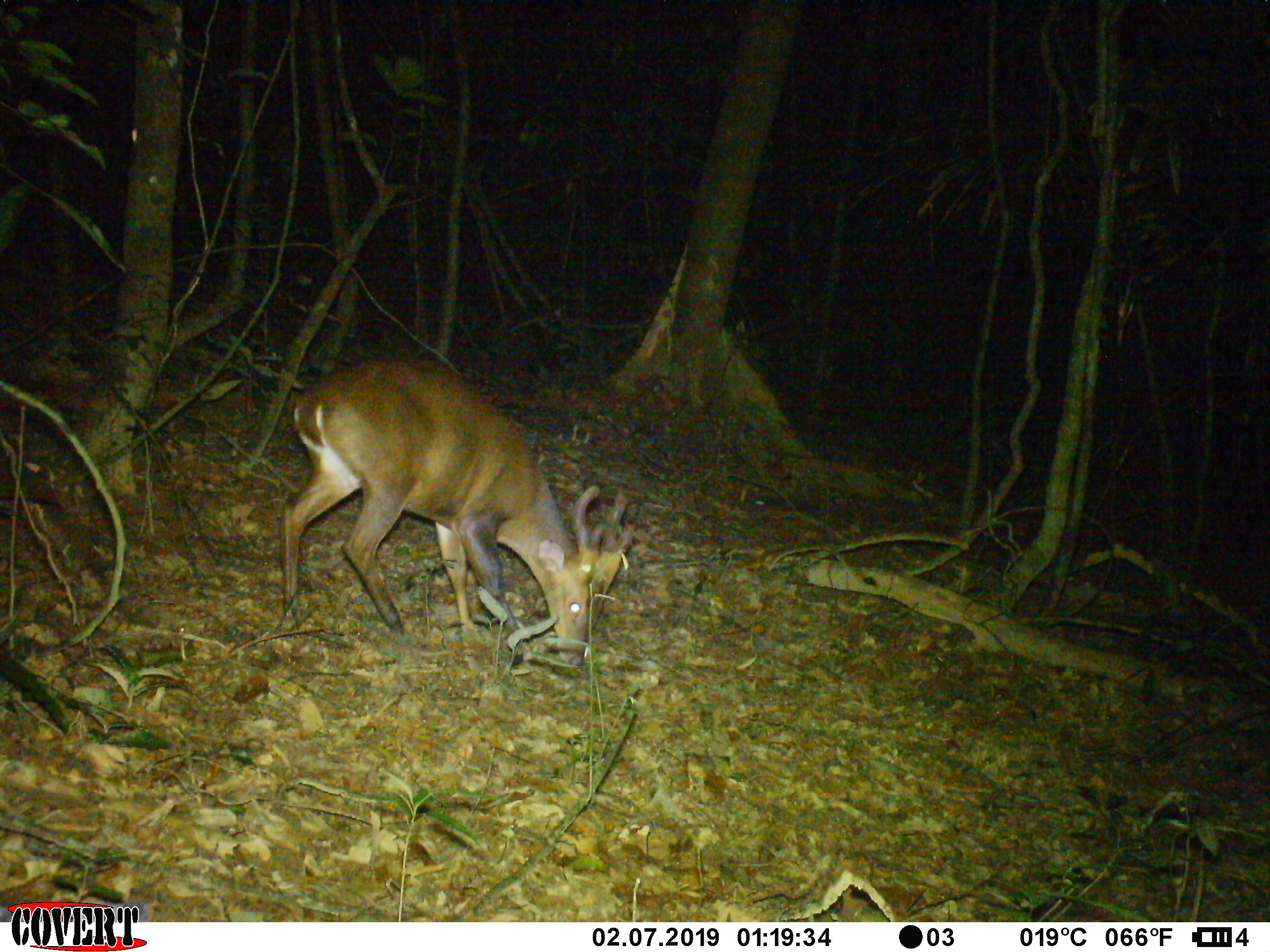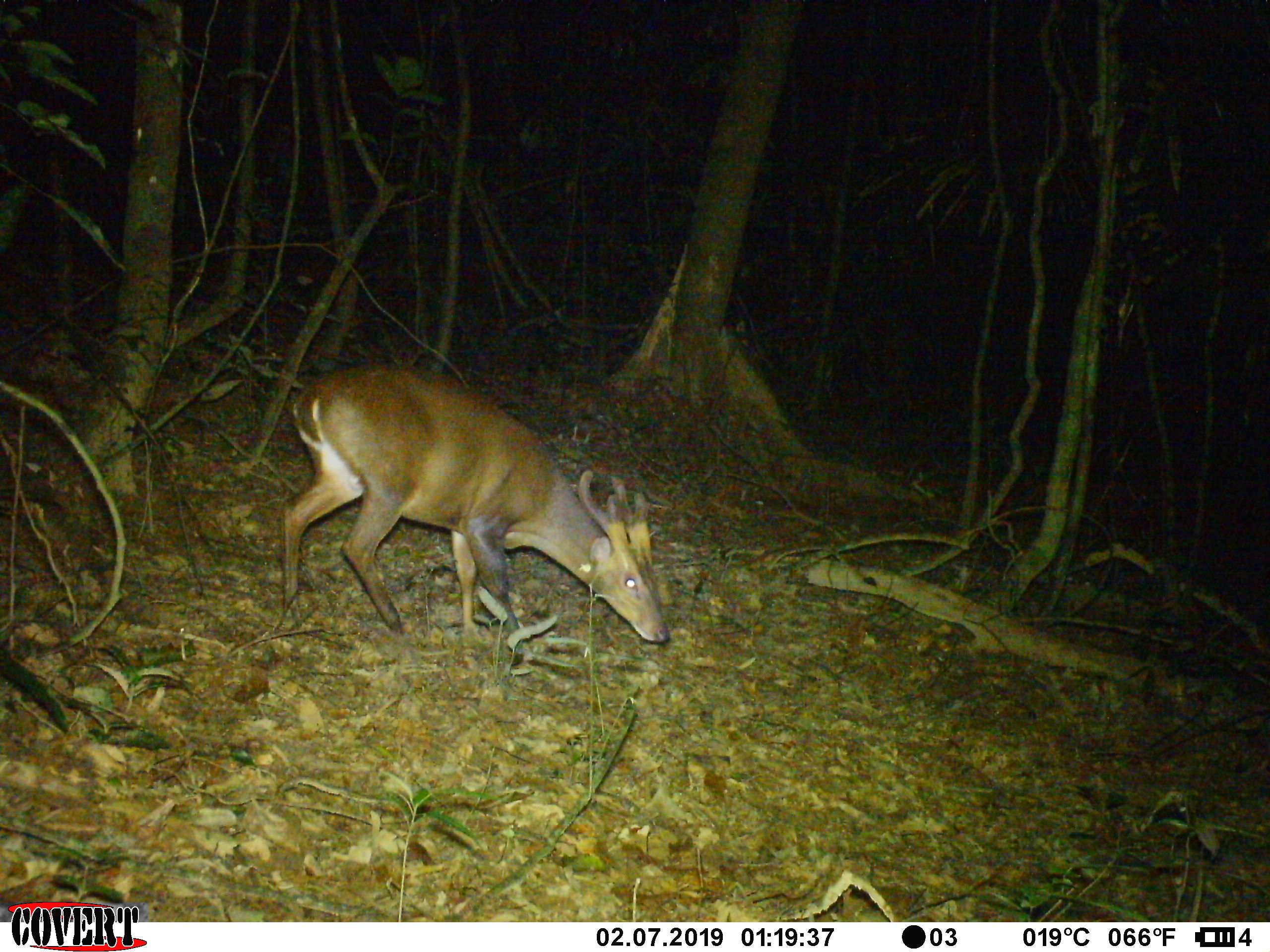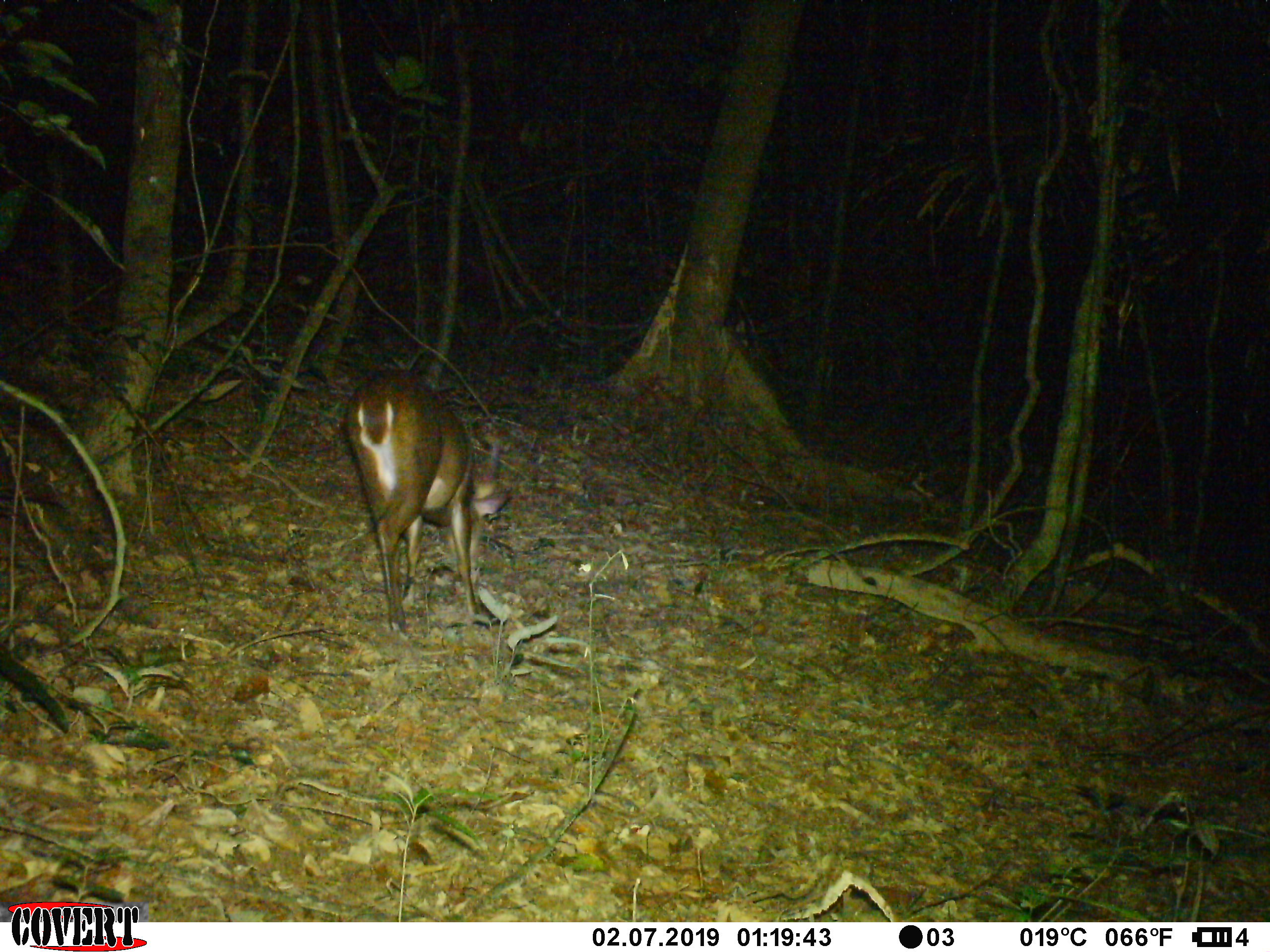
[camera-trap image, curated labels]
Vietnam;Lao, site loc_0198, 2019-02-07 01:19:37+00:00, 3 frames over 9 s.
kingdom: Animalia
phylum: Chordata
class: Mammalia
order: Artiodactyla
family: Cervidae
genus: Muntiacus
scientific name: Muntiacus vuquangensis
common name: large-antlered muntjac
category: large antlered muntjac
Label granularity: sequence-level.